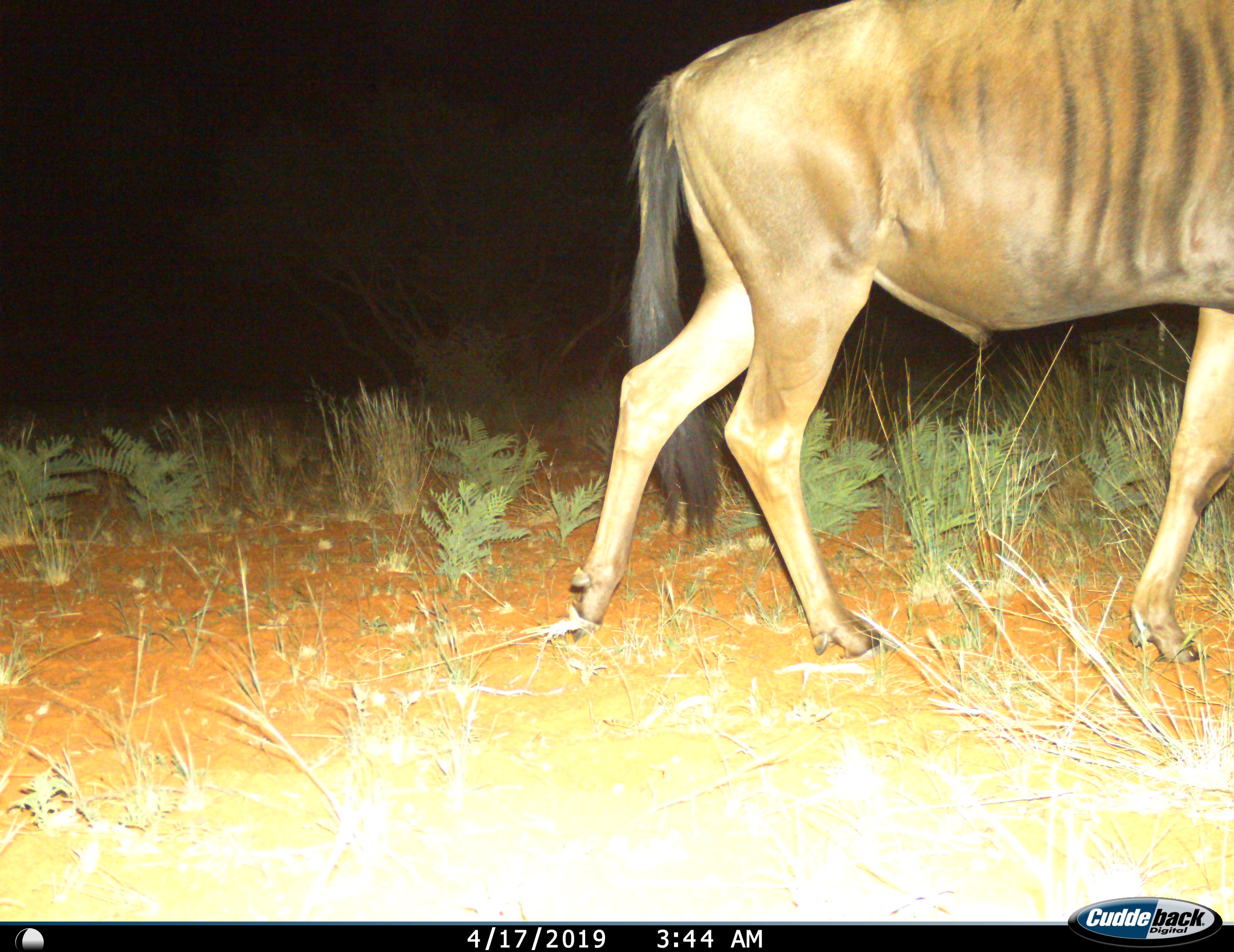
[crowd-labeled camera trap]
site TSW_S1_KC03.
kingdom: Animalia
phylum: Chordata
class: Mammalia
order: Artiodactyla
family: Bovidae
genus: Connochaetes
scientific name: Connochaetes taurinus taurinus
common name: blue wildebeest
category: wildebeestblue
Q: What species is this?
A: Wildebeestblue (blue wildebeest) (Connochaetes taurinus taurinus).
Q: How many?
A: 1.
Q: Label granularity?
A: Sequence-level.